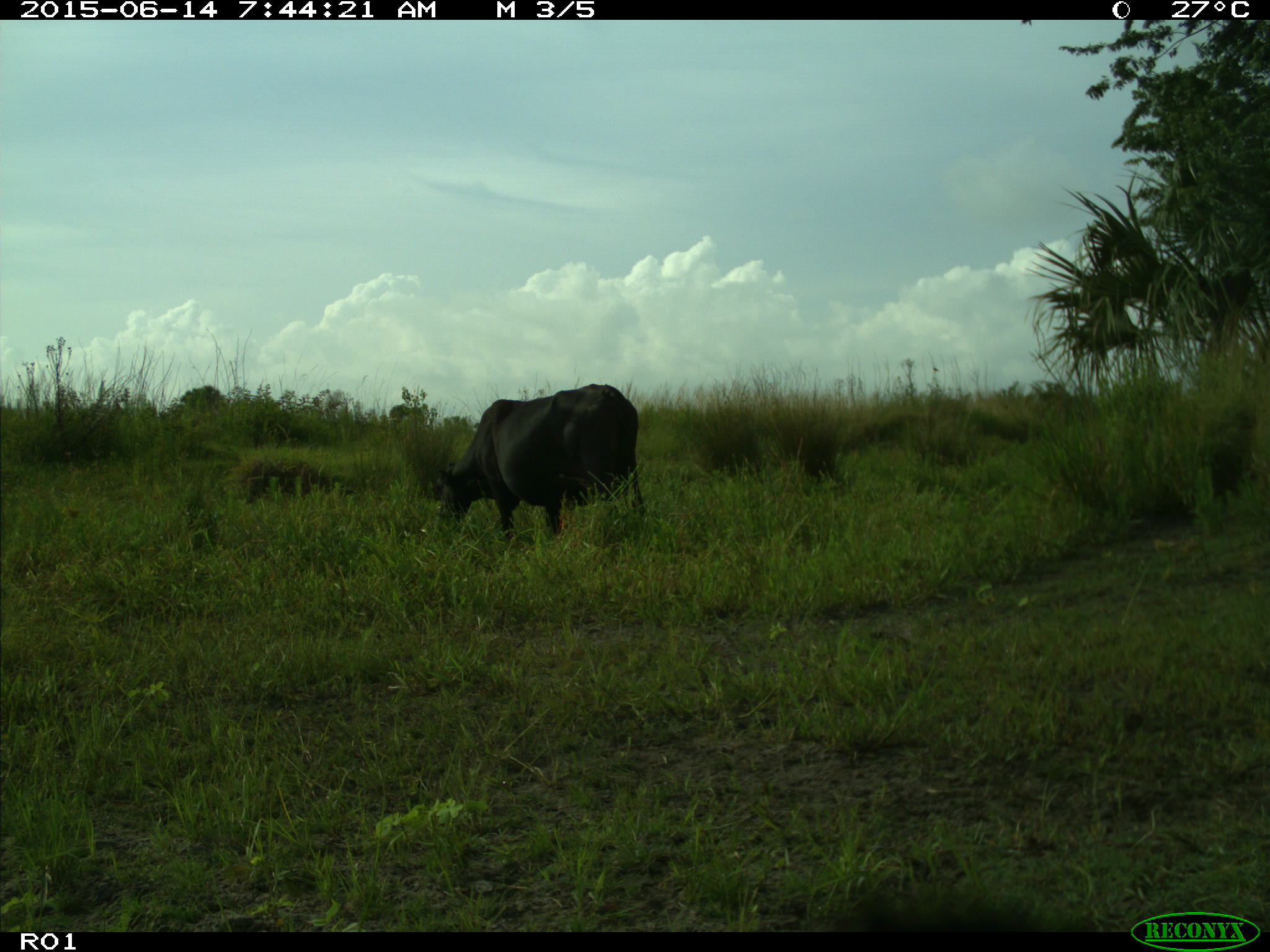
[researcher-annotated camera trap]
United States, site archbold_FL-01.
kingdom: Animalia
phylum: Chordata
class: Mammalia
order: Artiodactyla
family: Bovidae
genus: Bos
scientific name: Bos taurus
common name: domestic cow